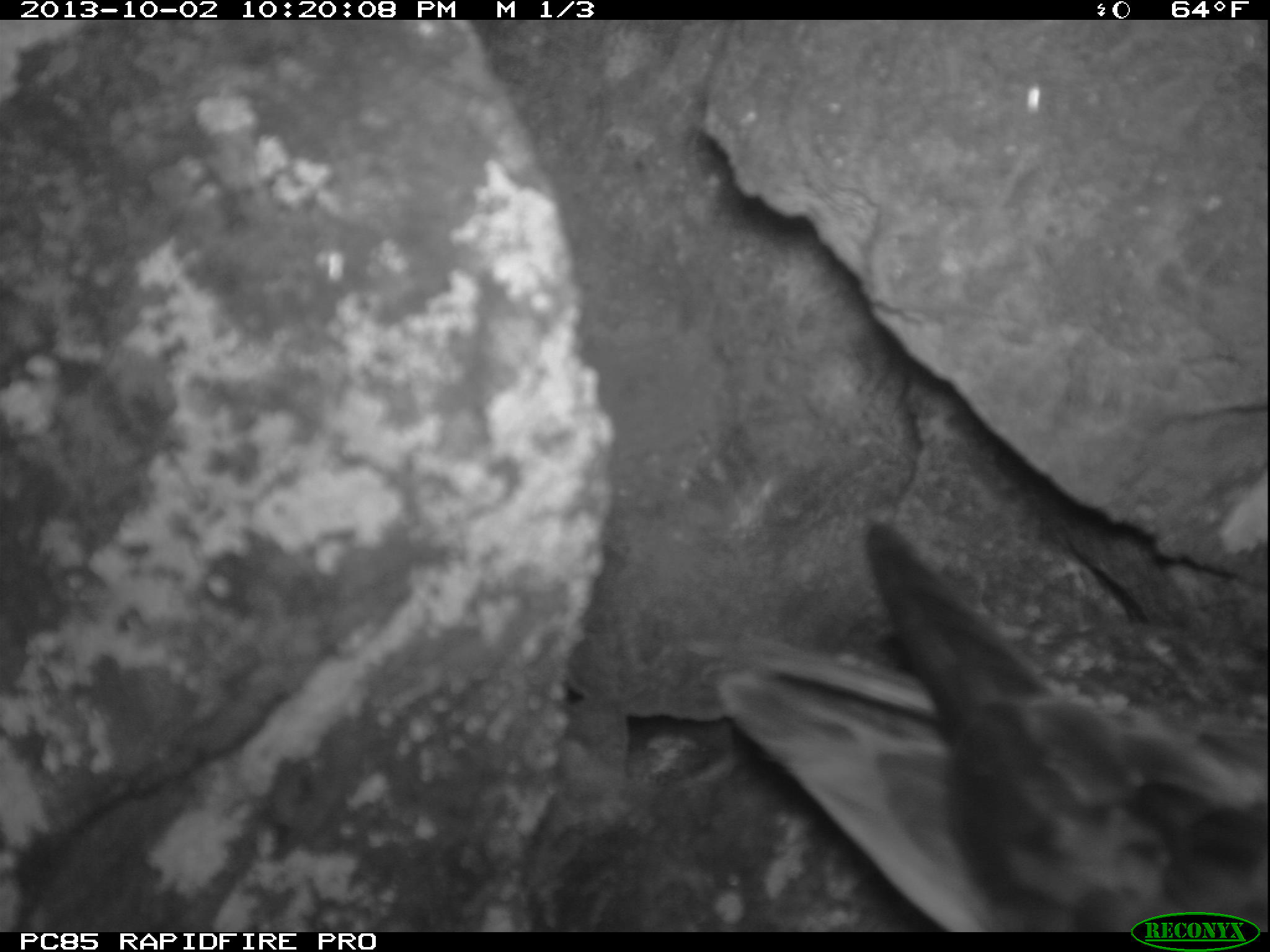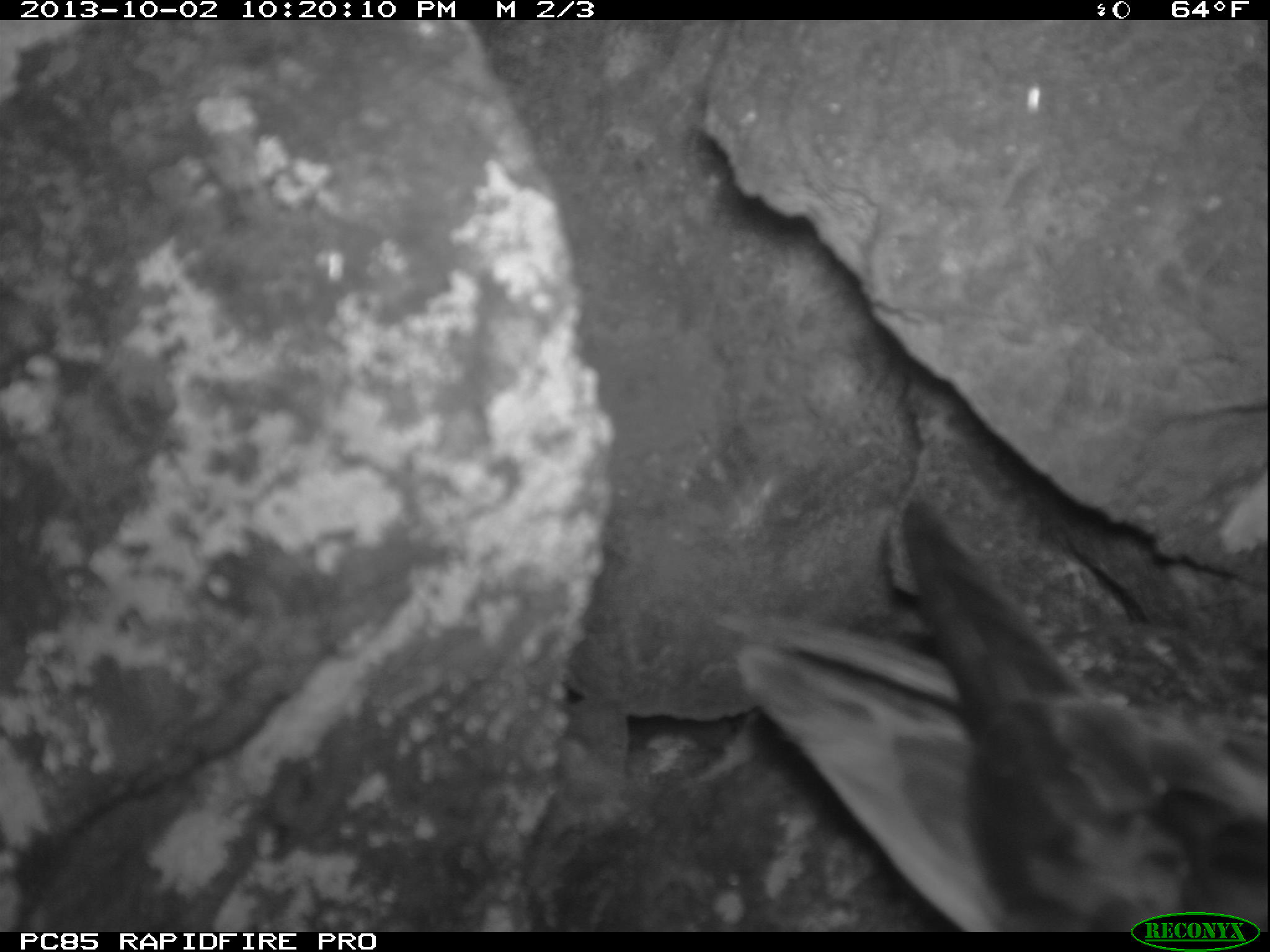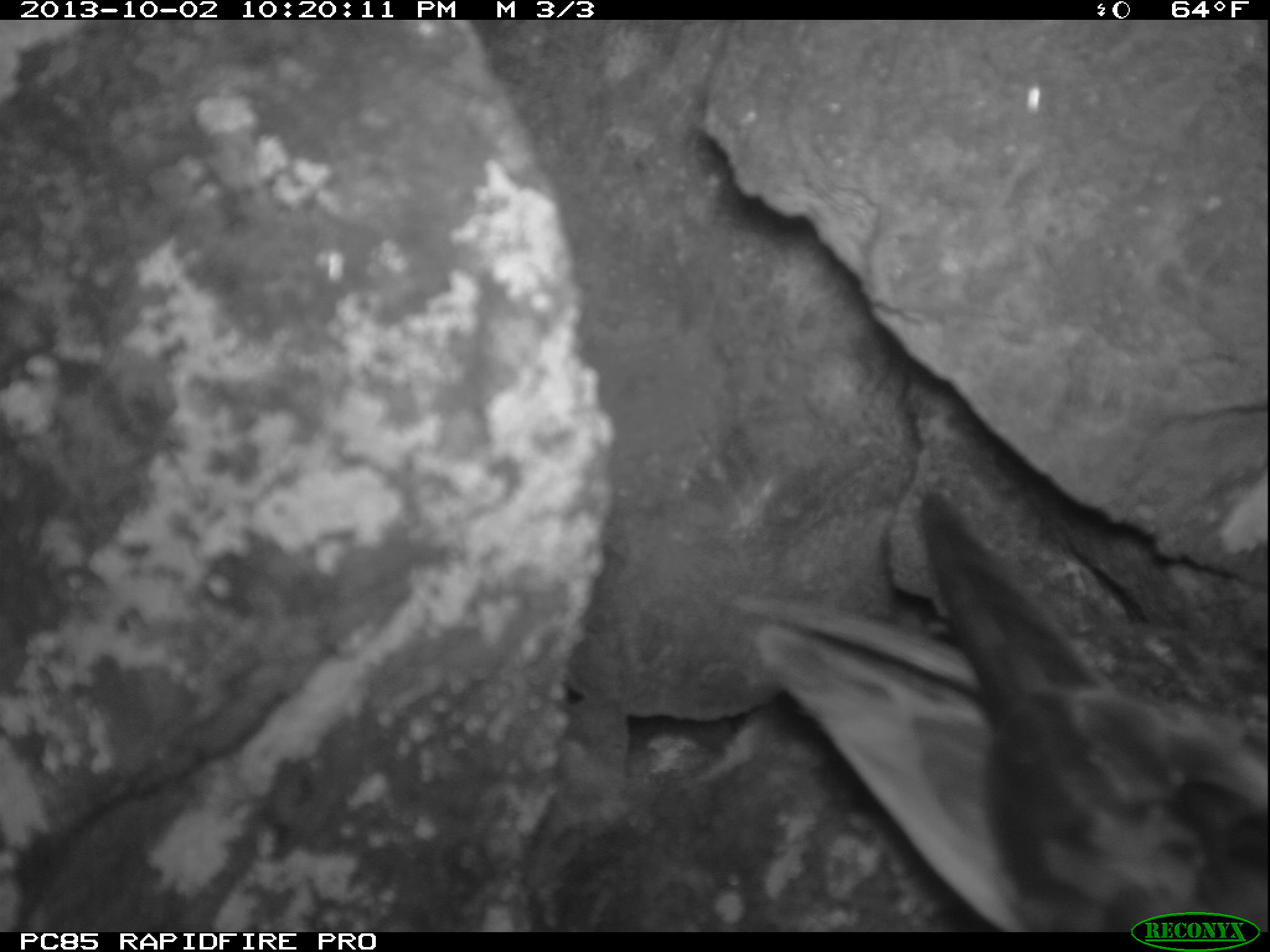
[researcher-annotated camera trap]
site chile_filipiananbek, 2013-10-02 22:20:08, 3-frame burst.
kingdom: Animalia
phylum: Chordata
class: Aves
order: Procellariiformes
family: Procellariidae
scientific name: Procellariidae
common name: petrel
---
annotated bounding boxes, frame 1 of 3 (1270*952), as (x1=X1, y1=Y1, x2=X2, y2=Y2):
petrel: (x1=765, y1=513, x2=1266, y2=936)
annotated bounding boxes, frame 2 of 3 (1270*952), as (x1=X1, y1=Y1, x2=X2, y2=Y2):
petrel: (x1=709, y1=495, x2=1270, y2=912)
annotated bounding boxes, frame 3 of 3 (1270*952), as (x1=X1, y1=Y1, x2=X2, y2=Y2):
petrel: (x1=733, y1=488, x2=1270, y2=914)